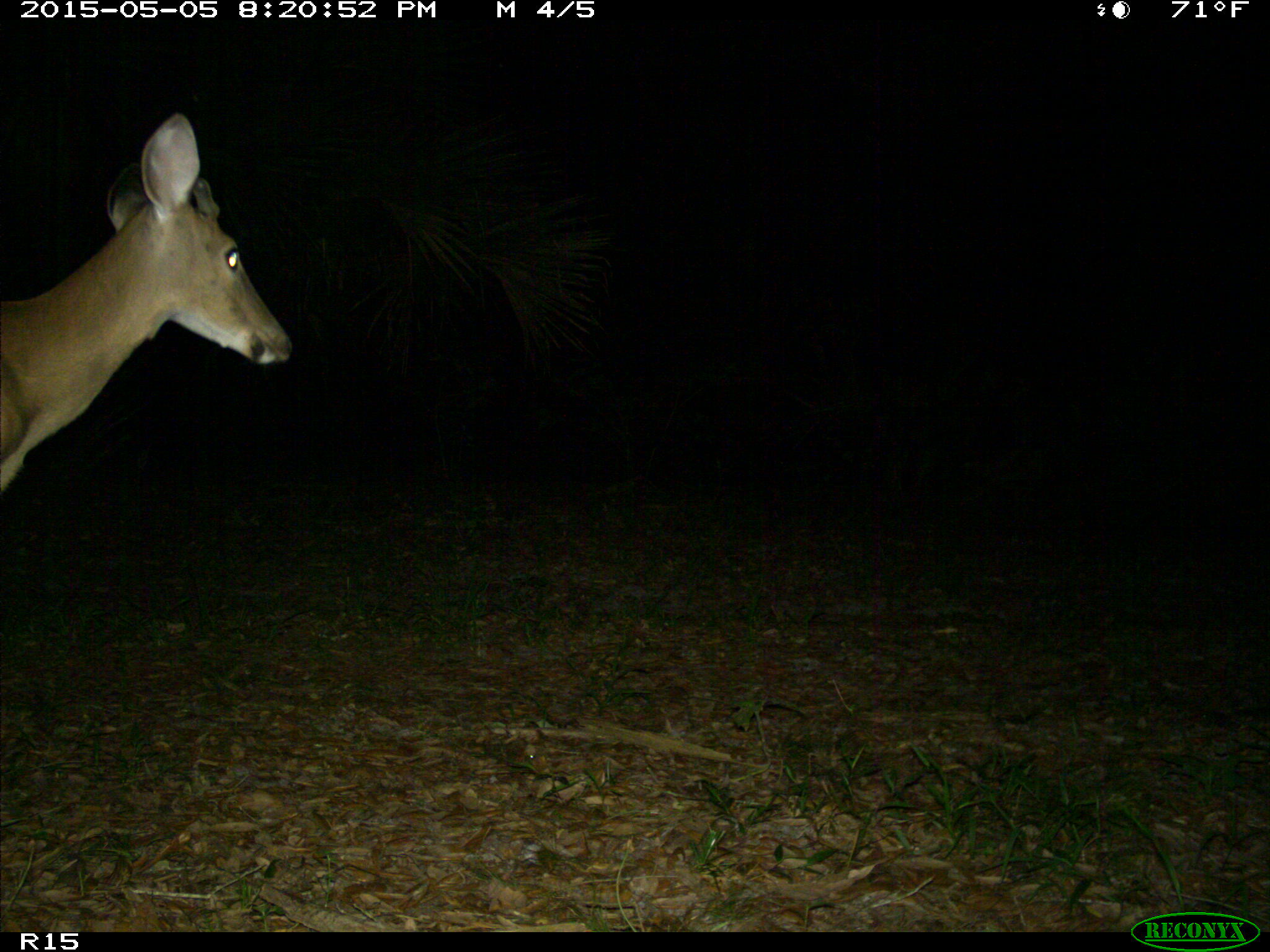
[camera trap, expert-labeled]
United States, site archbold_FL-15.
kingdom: Animalia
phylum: Chordata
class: Mammalia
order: Artiodactyla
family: Cervidae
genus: Odocoileus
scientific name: Odocoileus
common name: deer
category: unidentified deer